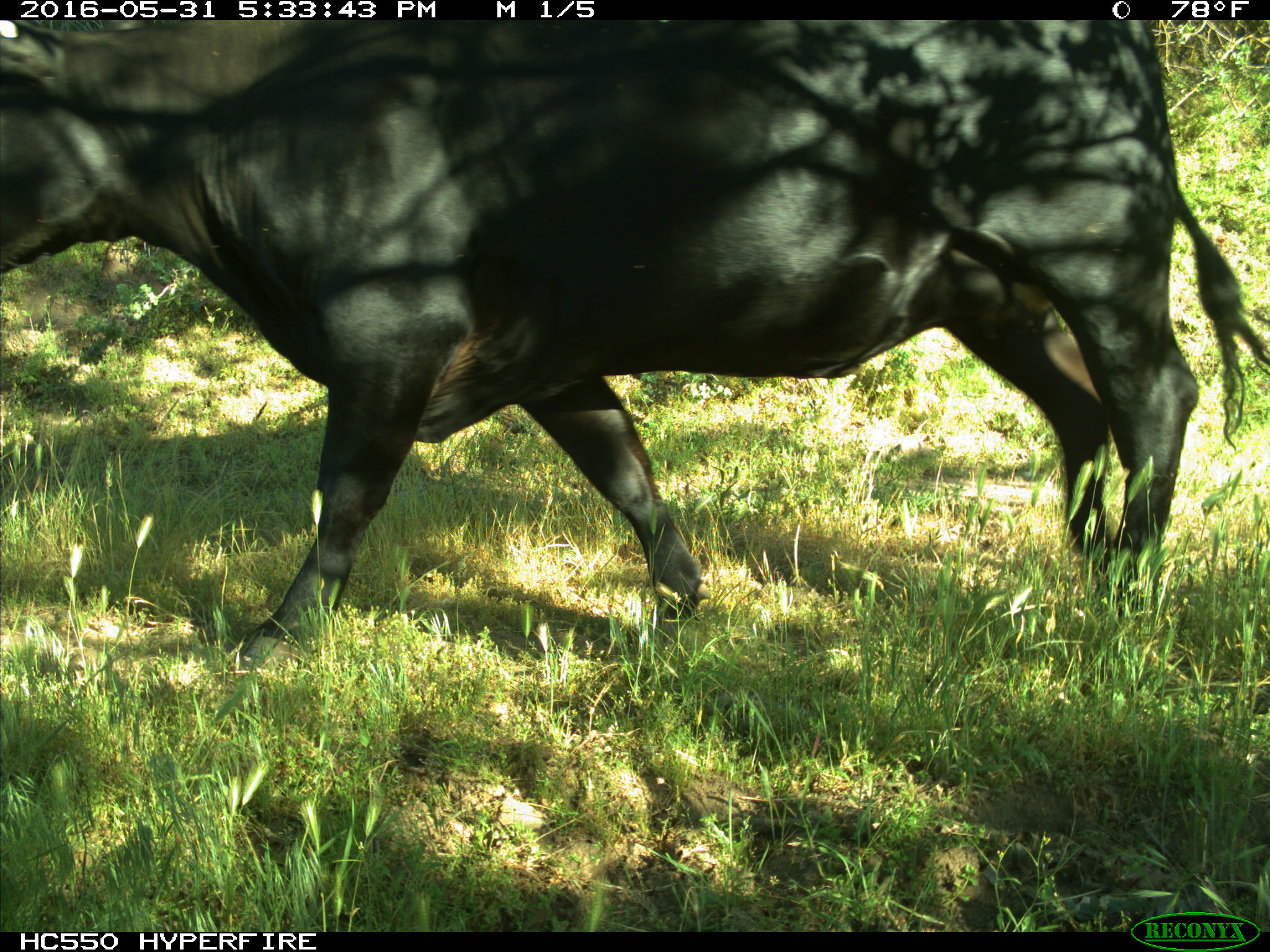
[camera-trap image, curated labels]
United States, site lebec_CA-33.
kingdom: Animalia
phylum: Chordata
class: Mammalia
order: Artiodactyla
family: Bovidae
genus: Bos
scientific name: Bos taurus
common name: domestic cow